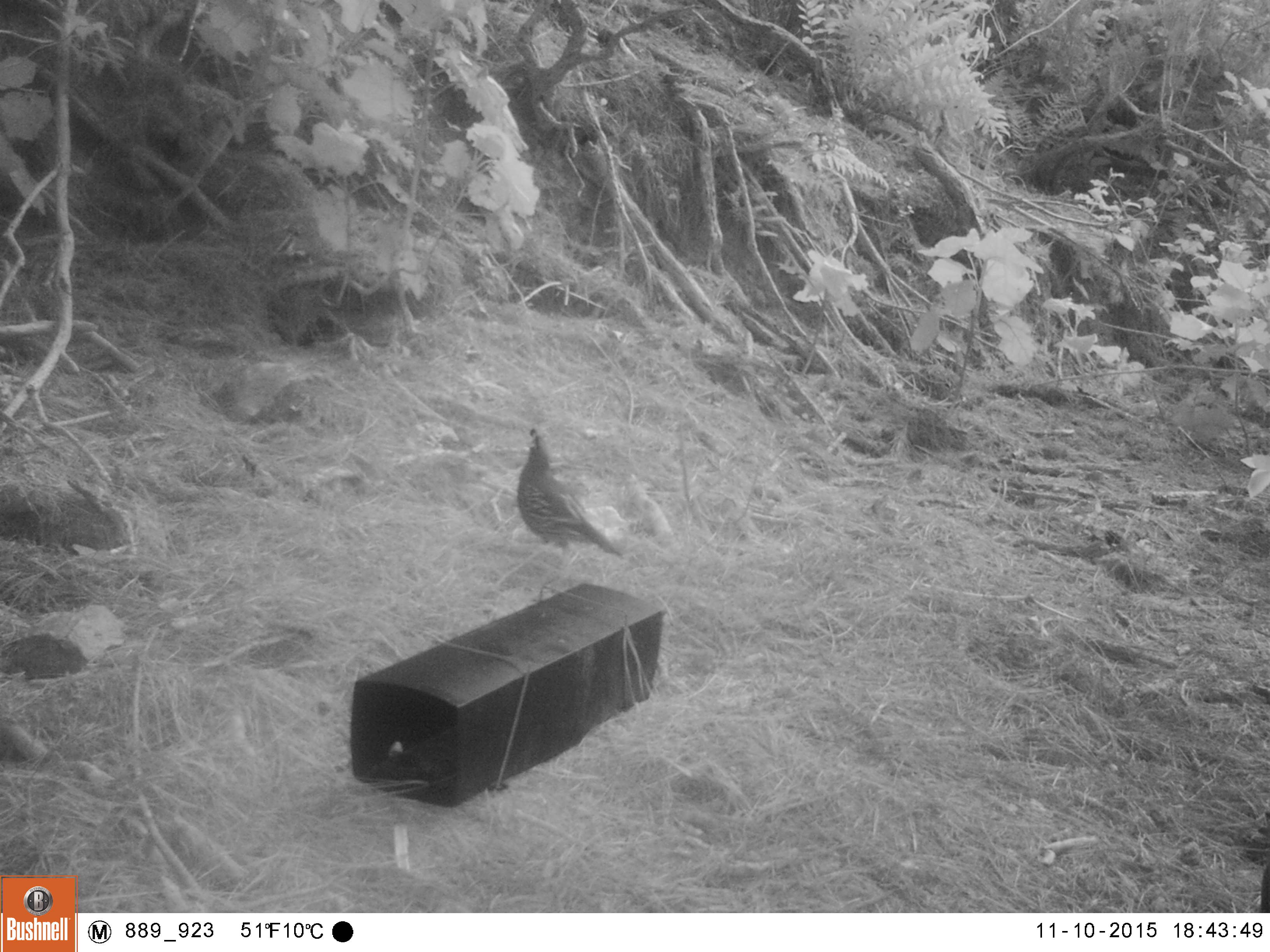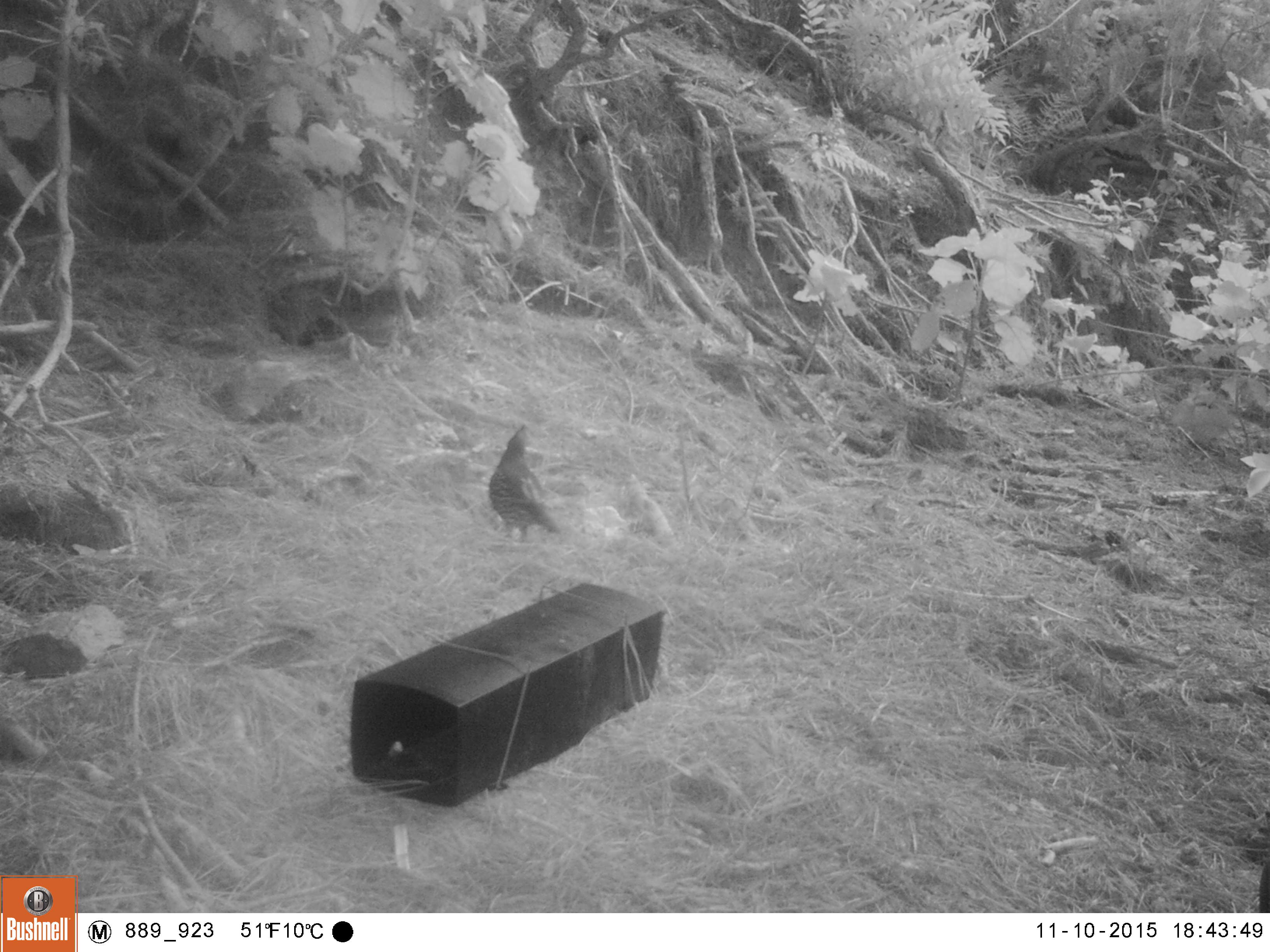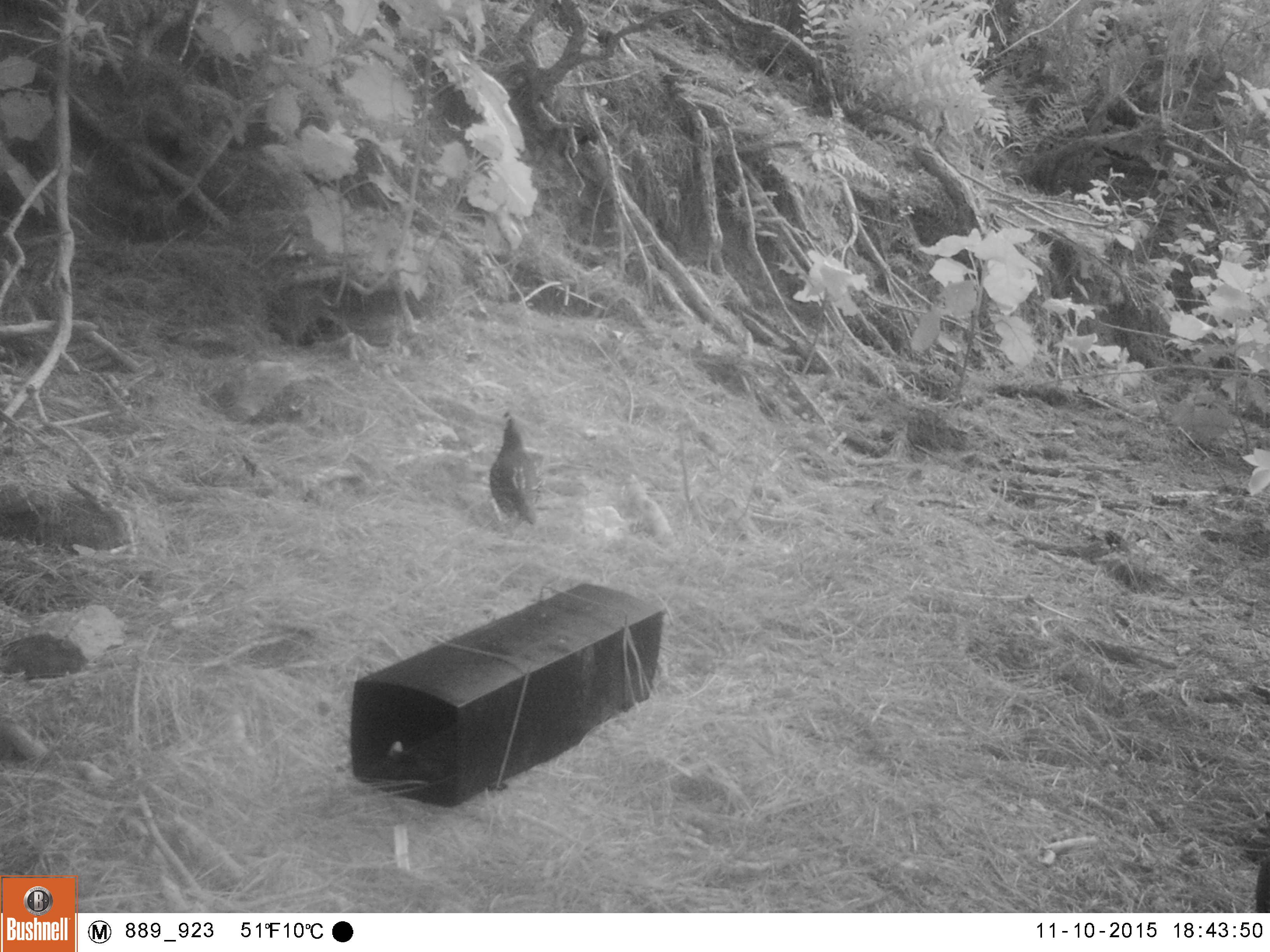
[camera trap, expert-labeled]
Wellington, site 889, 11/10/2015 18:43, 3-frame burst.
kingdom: Animalia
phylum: Chordata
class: Aves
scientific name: Aves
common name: bird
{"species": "bird (Aves)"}